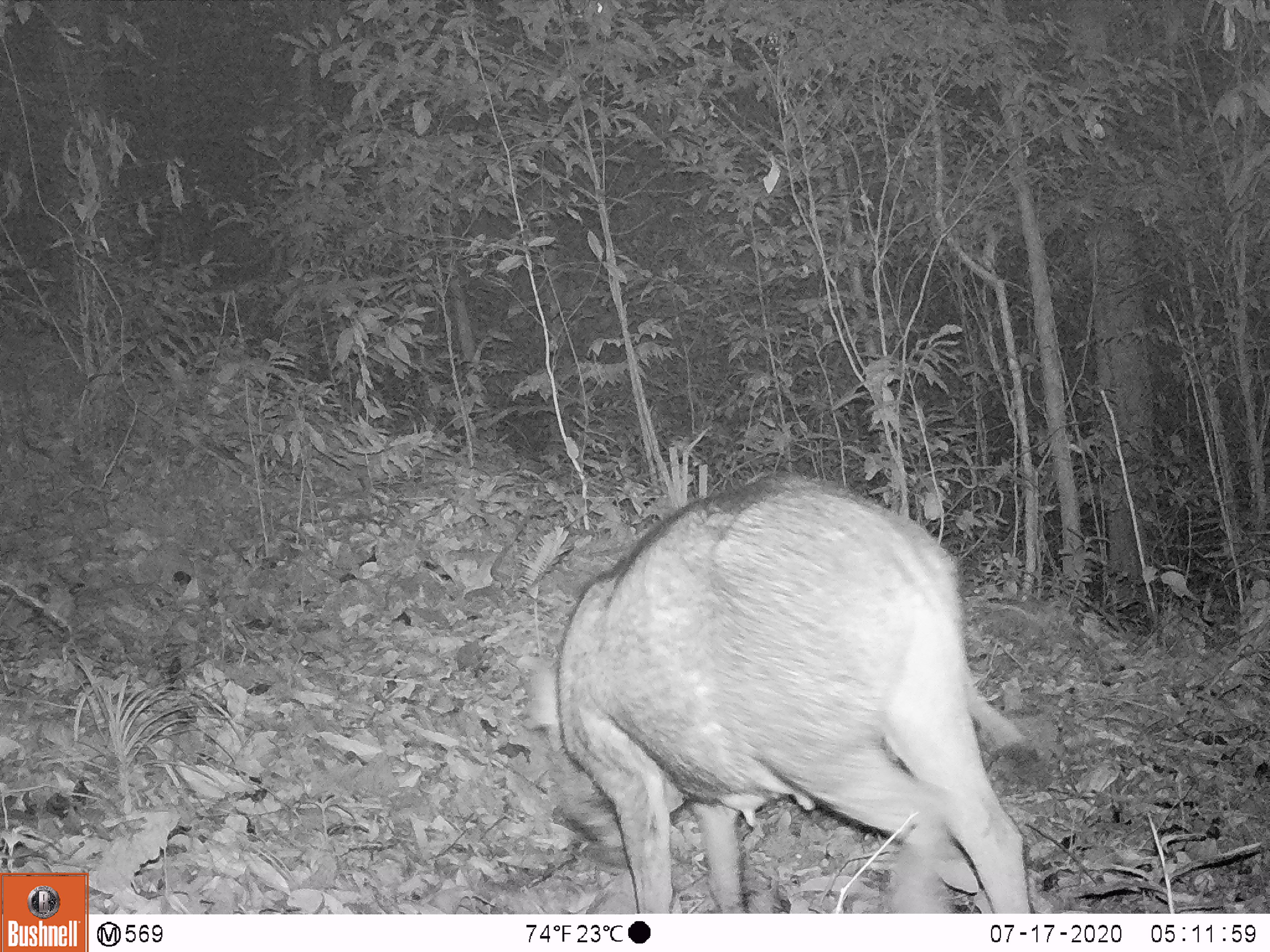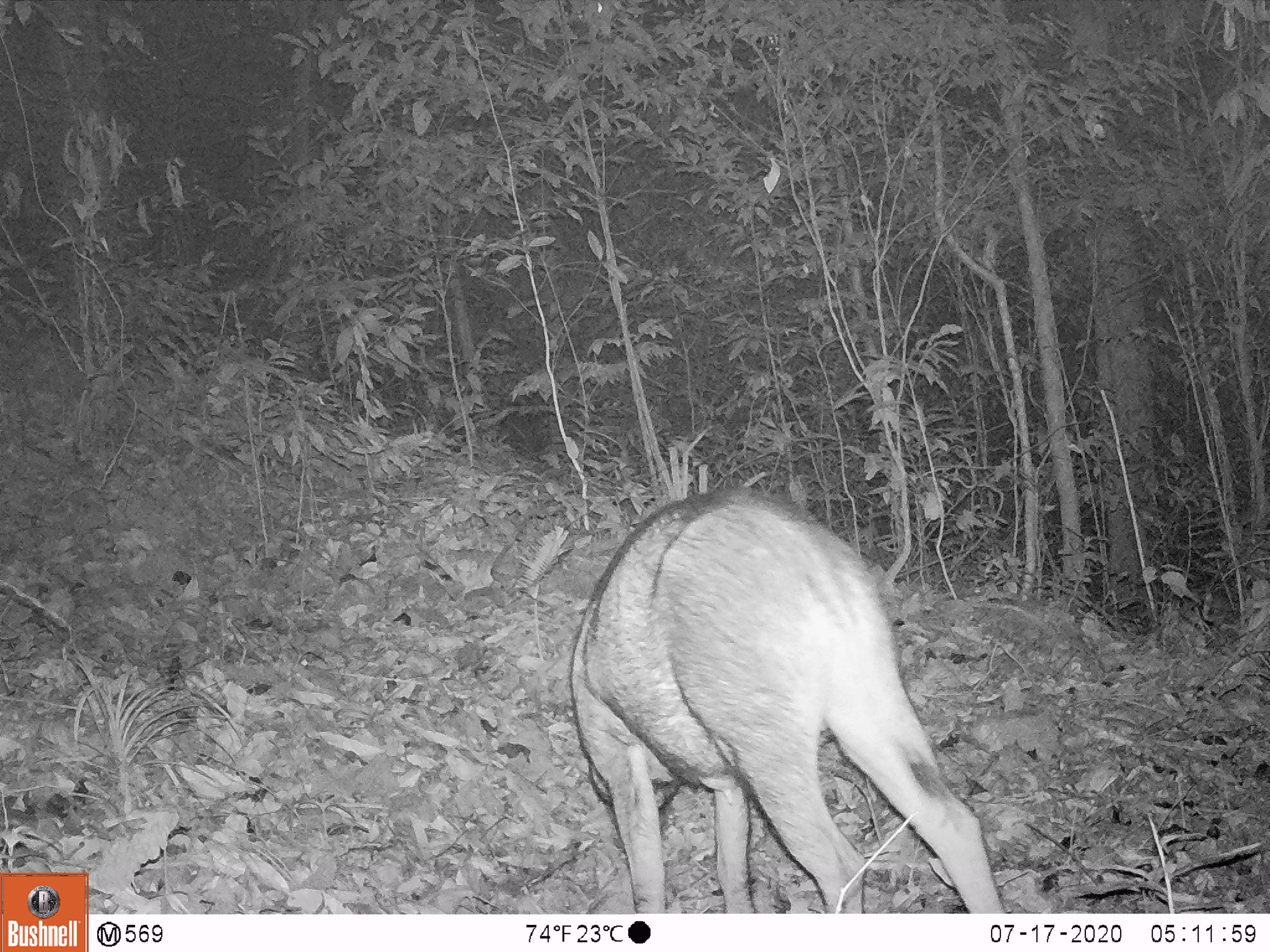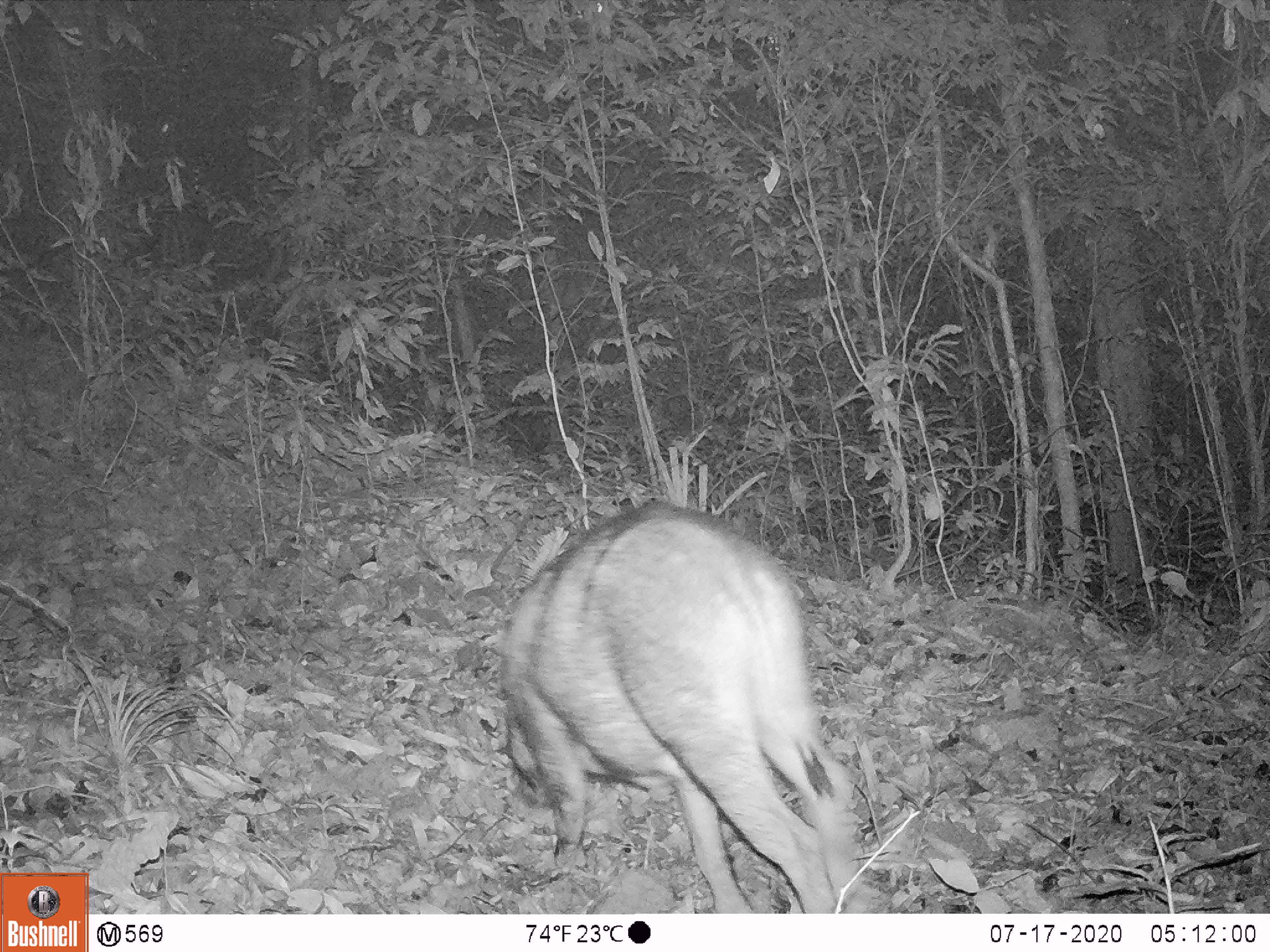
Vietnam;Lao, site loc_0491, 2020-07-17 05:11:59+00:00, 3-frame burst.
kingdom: Animalia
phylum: Chordata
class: Mammalia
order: Artiodactyla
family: Suidae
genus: Sus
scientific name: Sus scrofa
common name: eurasian wild pig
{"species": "eurasian wild pig (Sus scrofa)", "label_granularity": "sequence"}